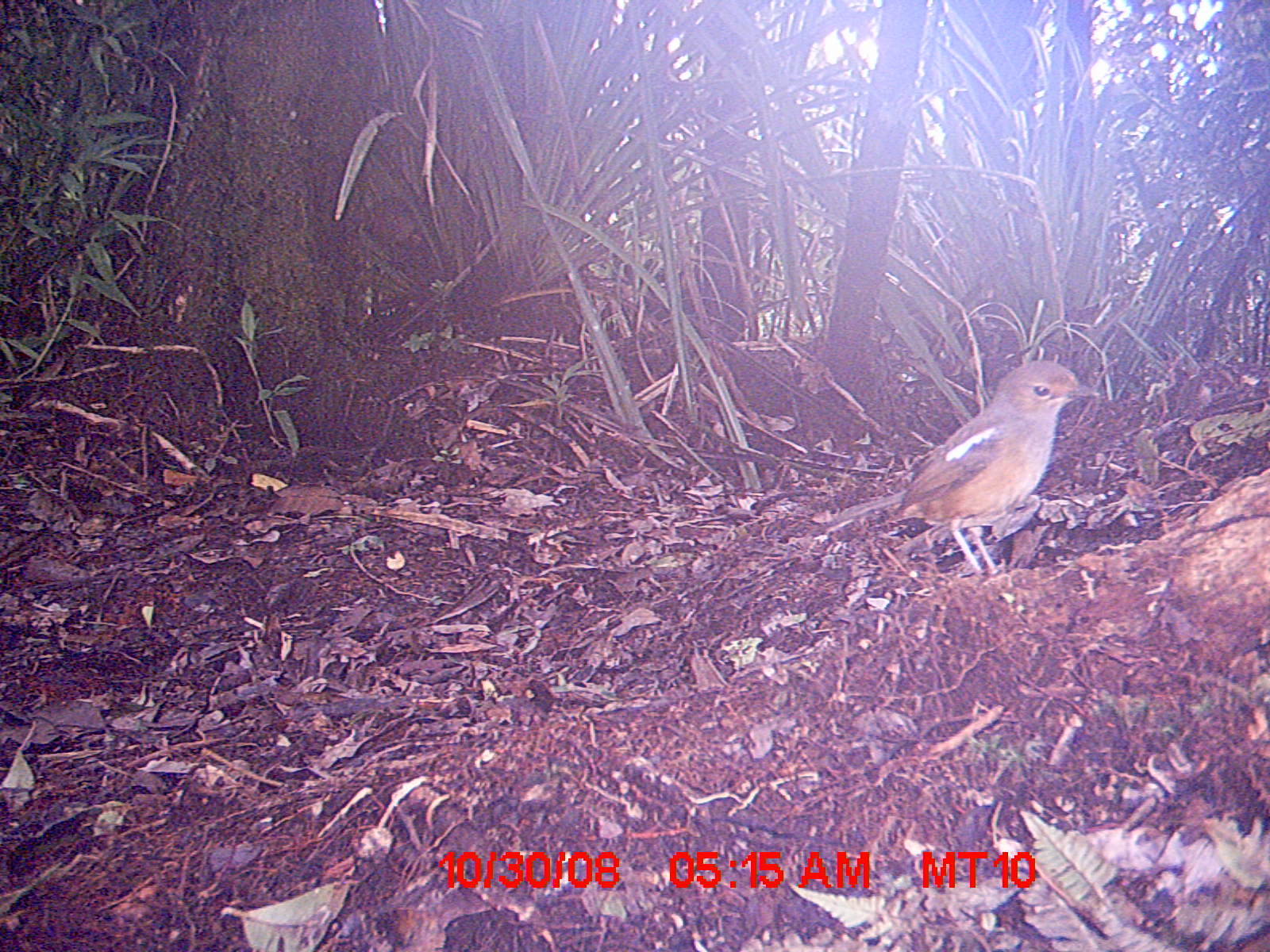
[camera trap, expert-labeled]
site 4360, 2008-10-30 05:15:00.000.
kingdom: Animalia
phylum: Chordata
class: Aves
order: Coraciiformes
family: Brachypteraciidae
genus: Brachypteracias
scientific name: Brachypteracias squamiger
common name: scaly ground-roller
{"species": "Brachypteracias squamiger (scaly ground-roller)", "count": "1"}